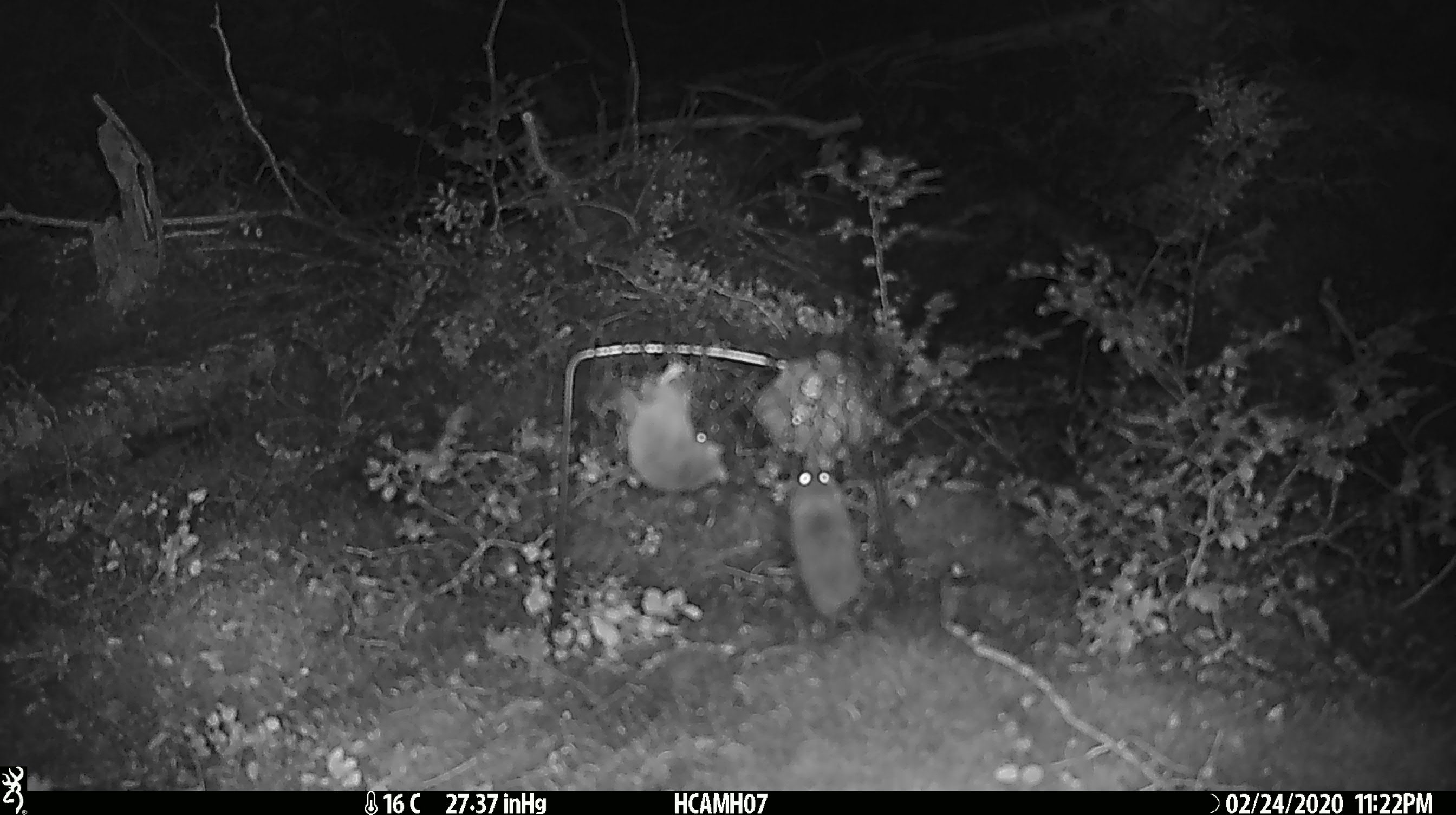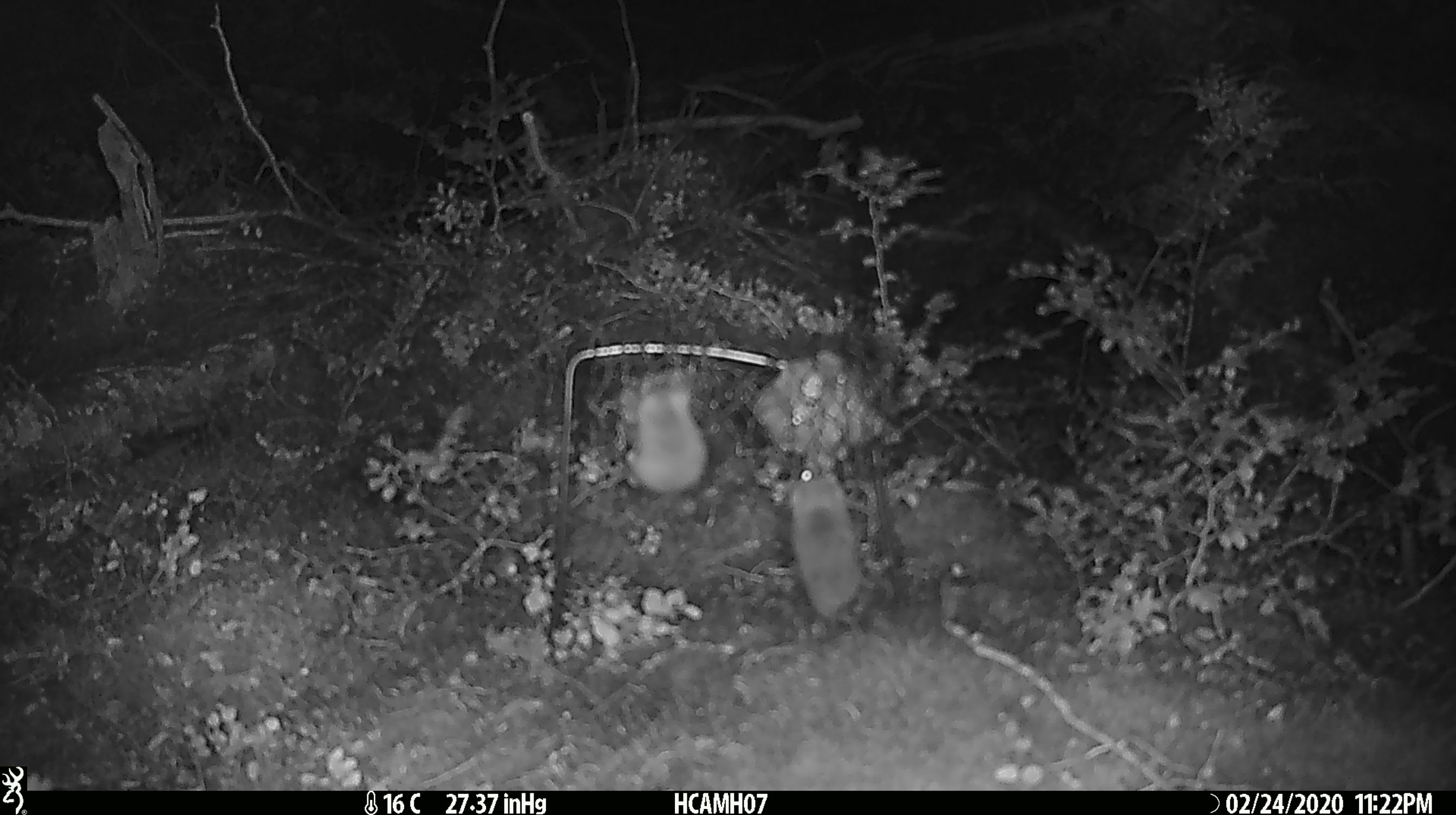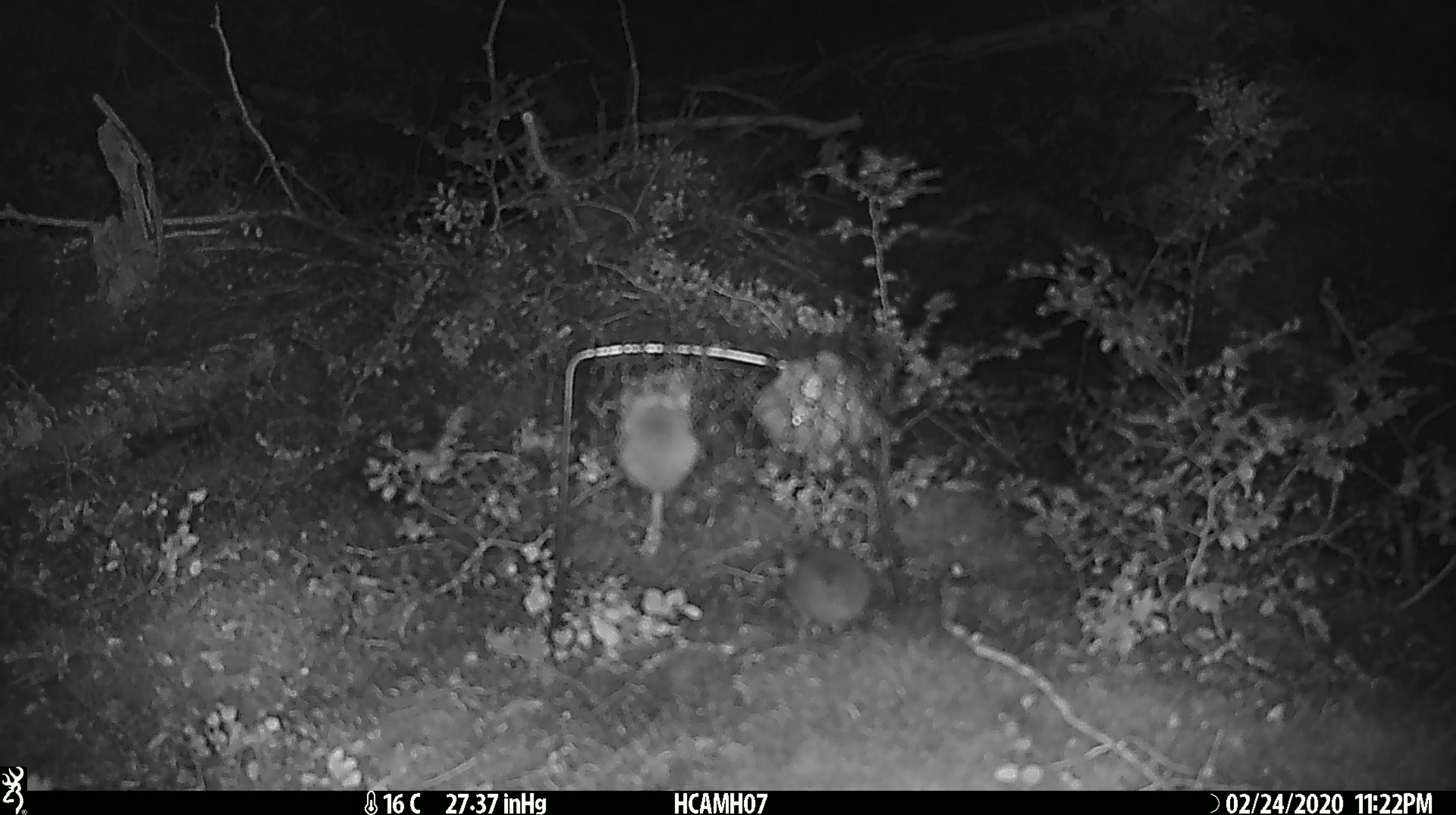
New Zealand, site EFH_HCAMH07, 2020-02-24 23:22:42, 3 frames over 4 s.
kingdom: Animalia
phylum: Chordata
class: Mammalia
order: Rodentia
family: Muridae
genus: Mus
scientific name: Mus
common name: mouse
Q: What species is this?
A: Mouse (Mus).